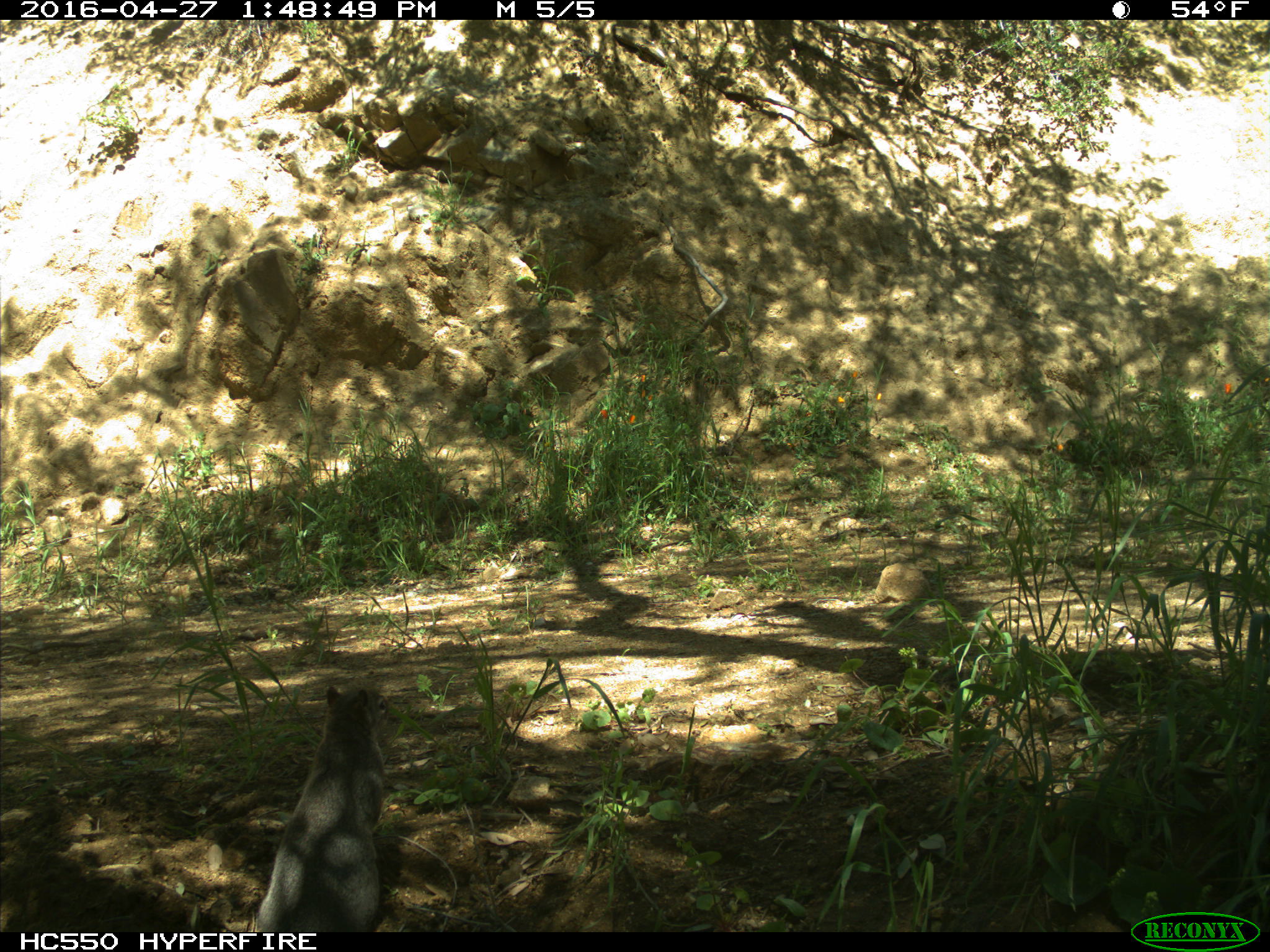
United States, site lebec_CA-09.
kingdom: Animalia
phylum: Chordata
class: Mammalia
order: Rodentia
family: Sciuridae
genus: Sciurus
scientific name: Sciurus carolinensis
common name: eastern gray squirrel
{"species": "Sciurus carolinensis (eastern gray squirrel)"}